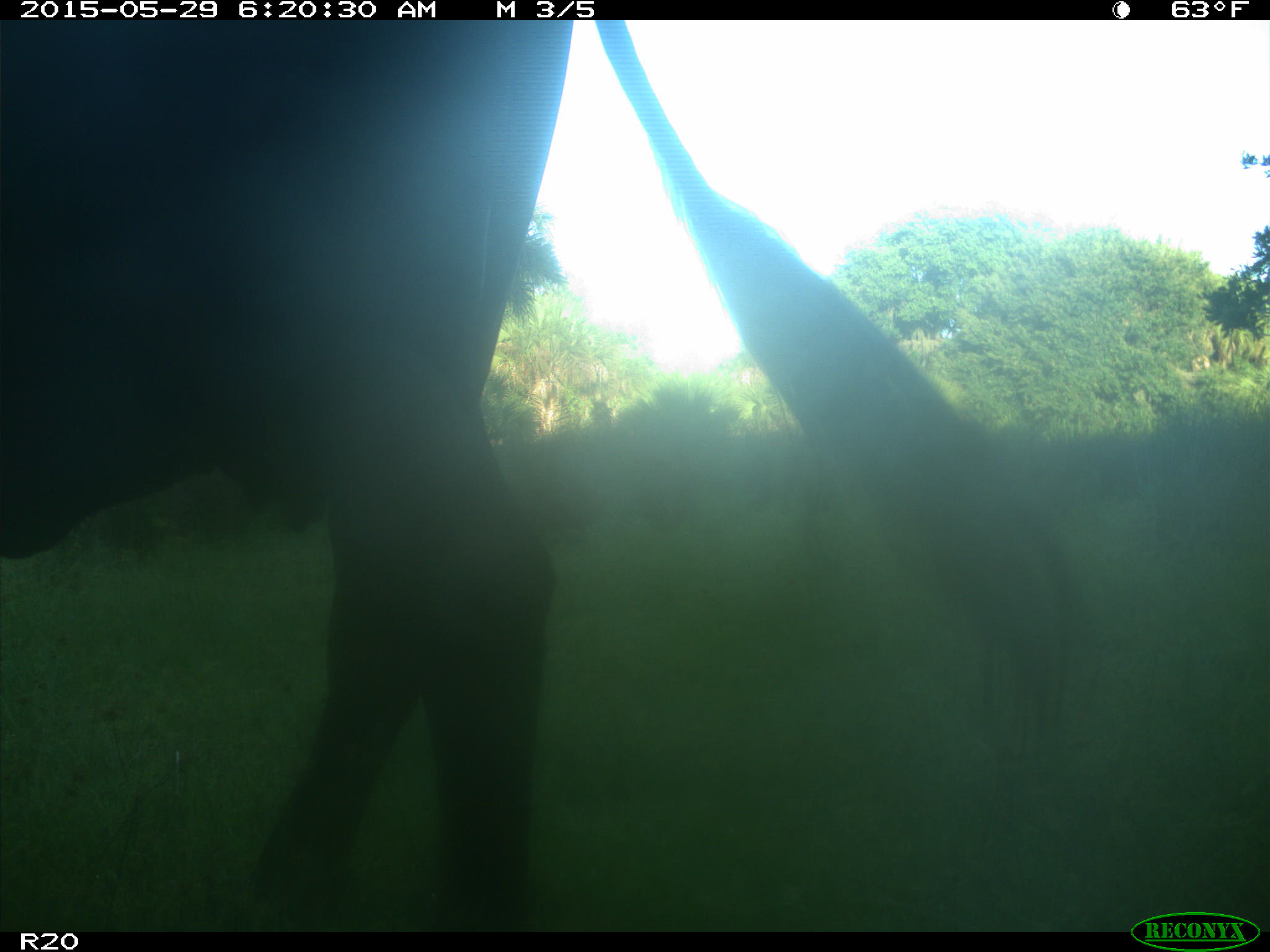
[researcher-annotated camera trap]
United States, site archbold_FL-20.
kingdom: Animalia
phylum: Chordata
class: Mammalia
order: Artiodactyla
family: Bovidae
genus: Bos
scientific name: Bos taurus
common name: domestic cow